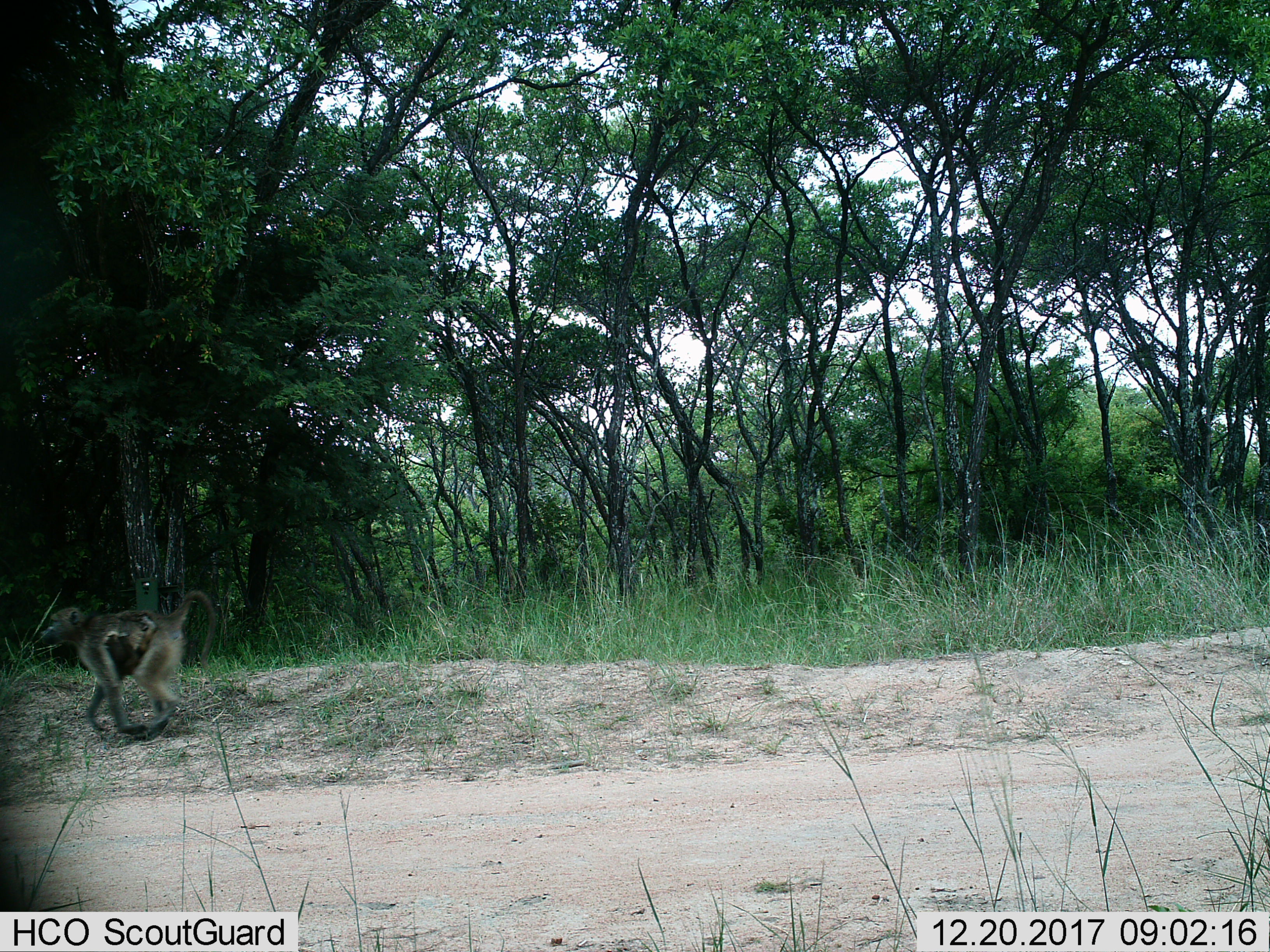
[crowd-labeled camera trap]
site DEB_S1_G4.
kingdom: Animalia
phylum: Chordata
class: Mammalia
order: Primates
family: Cercopithecidae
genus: Papio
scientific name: Papio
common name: baboon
Baboon (Papio), count 2. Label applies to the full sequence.